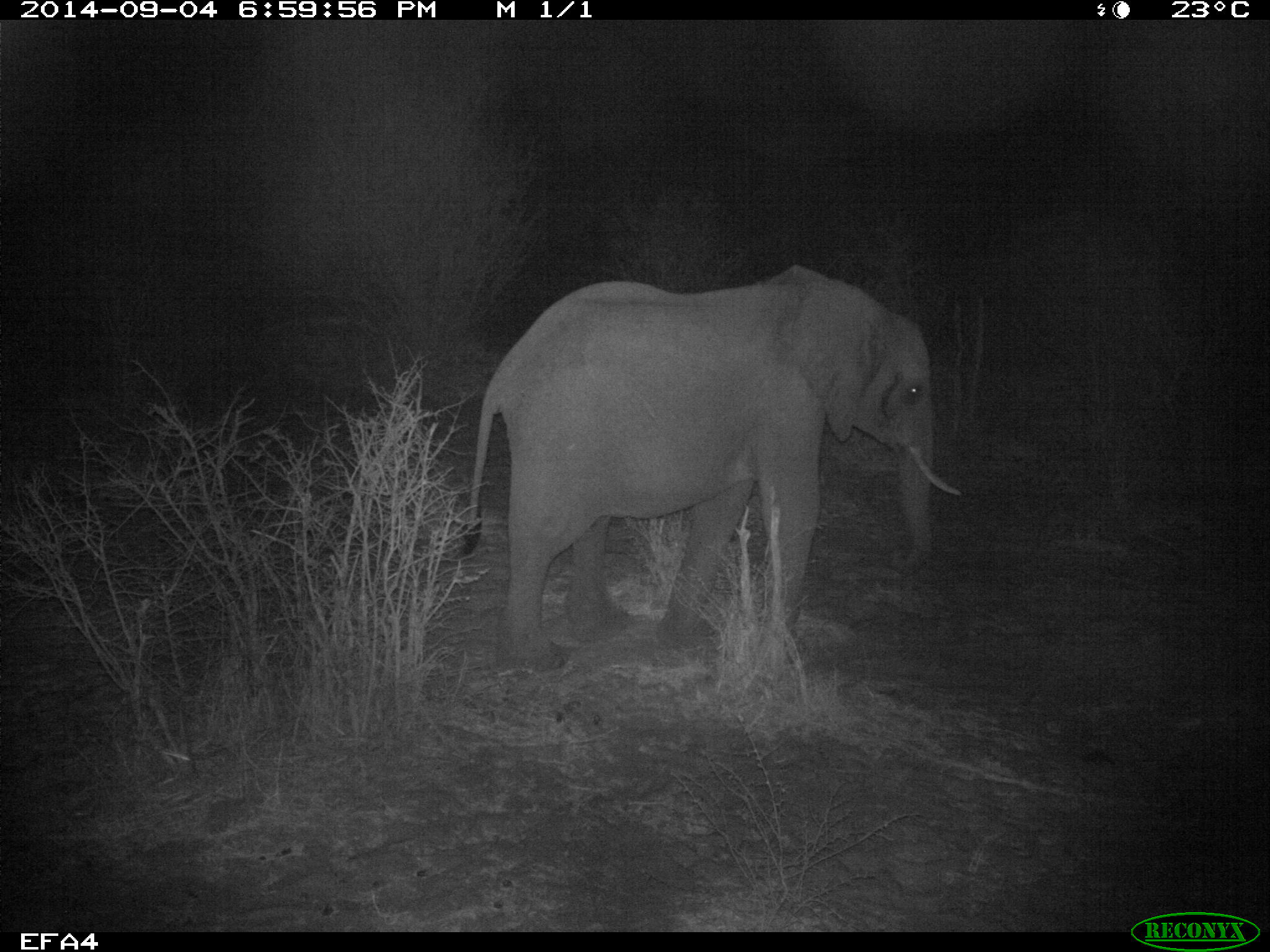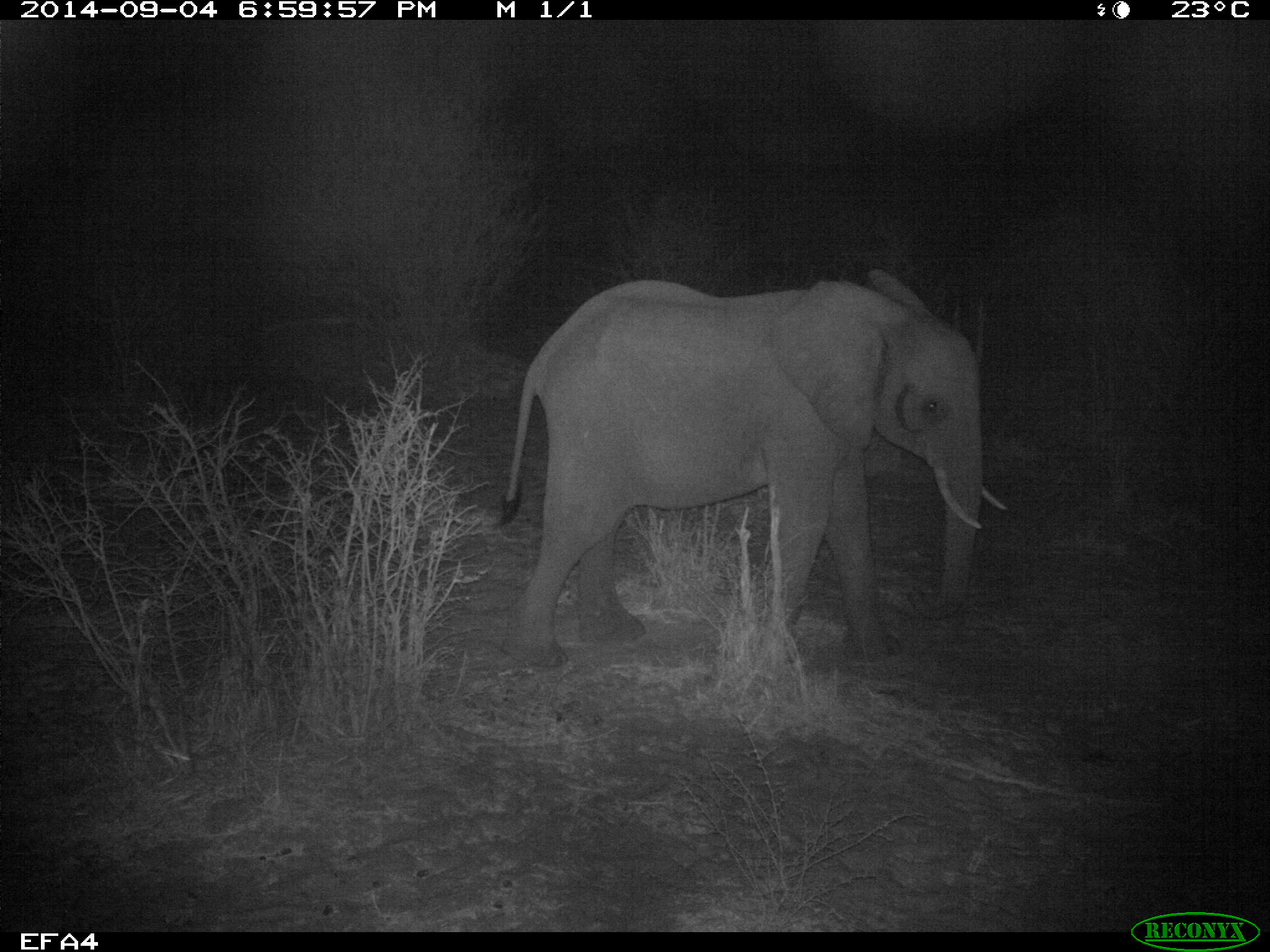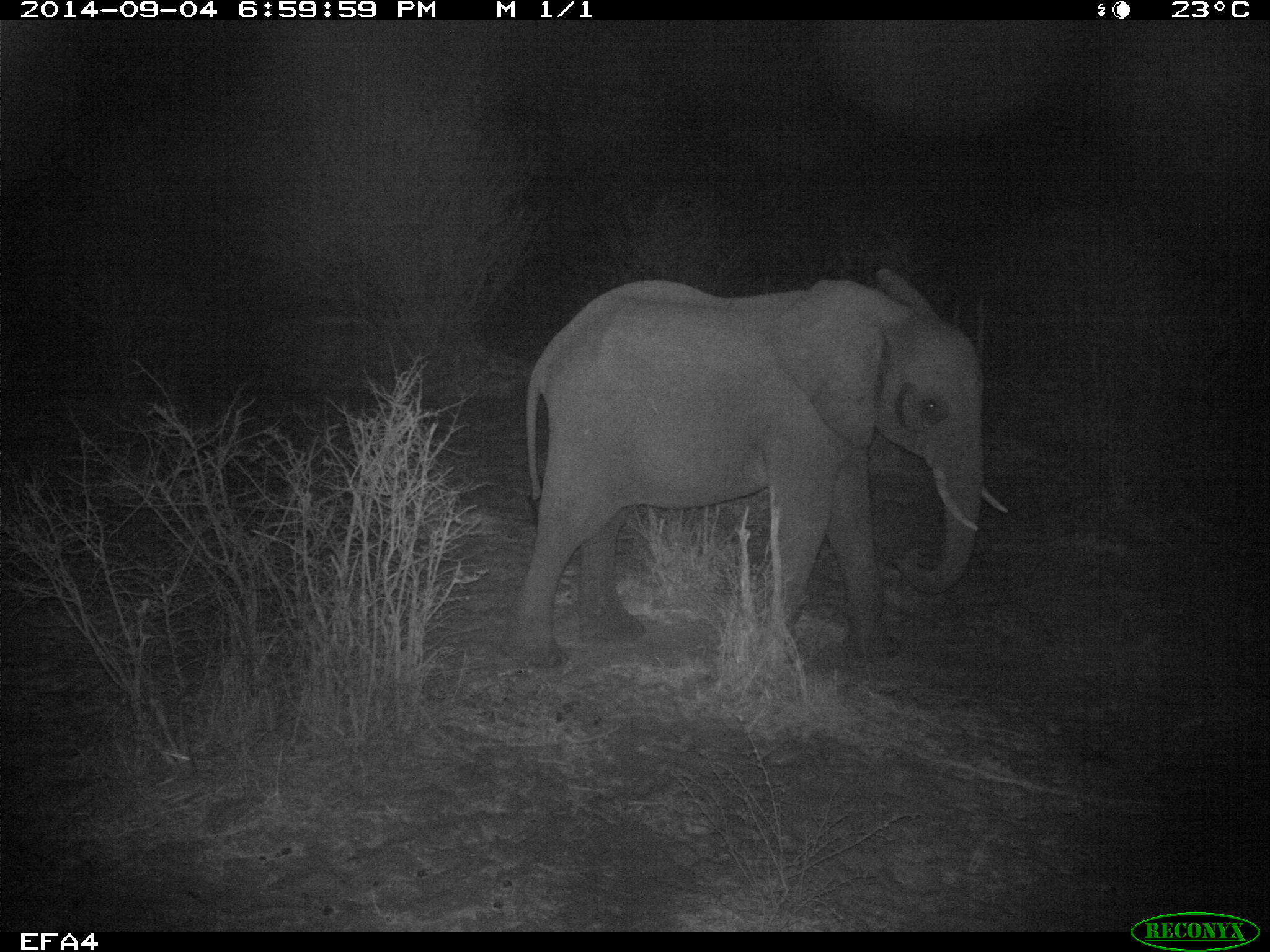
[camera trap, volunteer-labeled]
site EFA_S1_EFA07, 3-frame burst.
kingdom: Animalia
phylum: Chordata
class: Mammalia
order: Proboscidea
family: Elephantidae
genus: Loxodonta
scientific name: Loxodonta africana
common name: african bush elephant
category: elephant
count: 1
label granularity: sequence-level